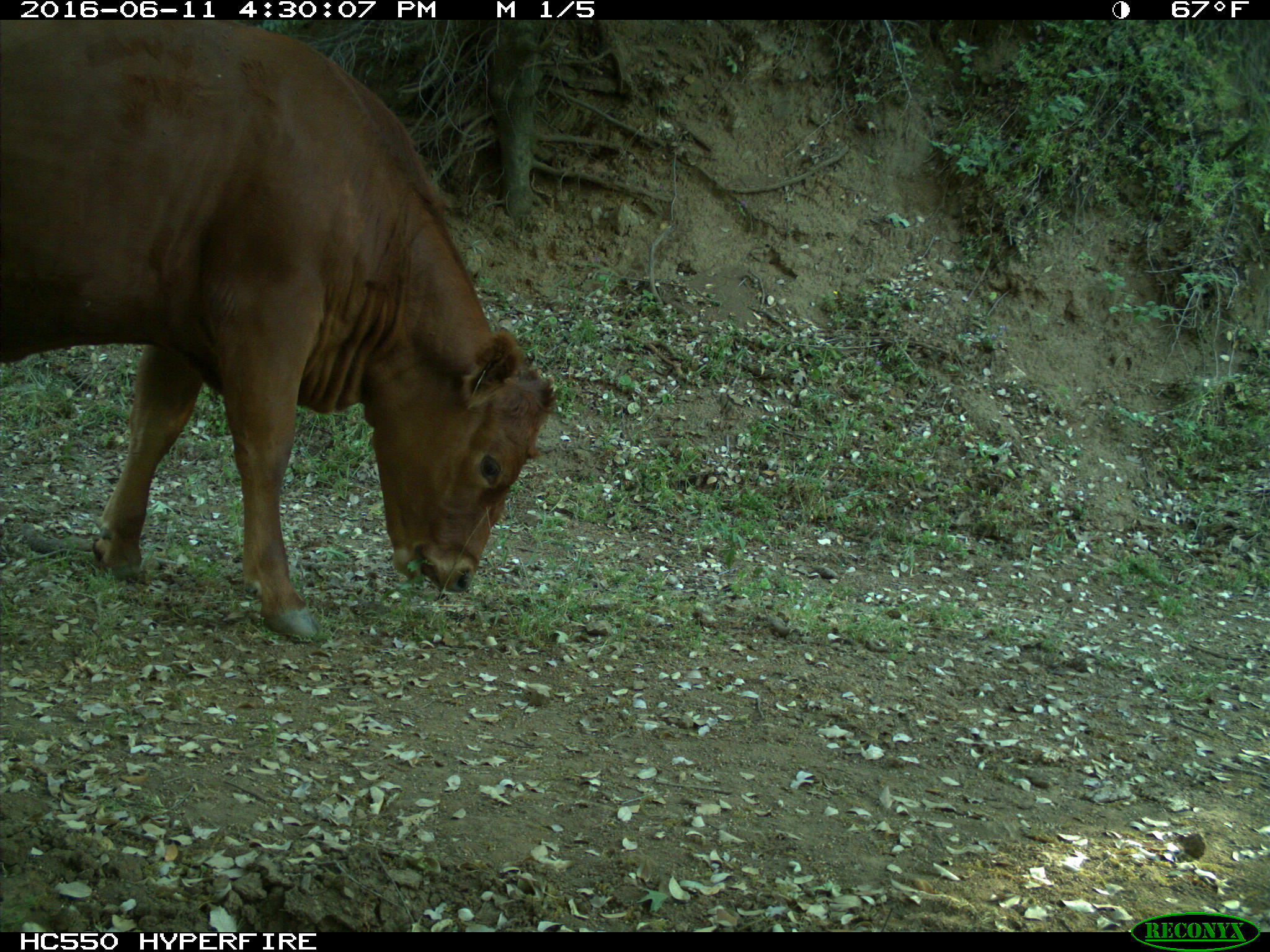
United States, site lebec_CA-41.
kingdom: Animalia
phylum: Chordata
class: Mammalia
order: Artiodactyla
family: Bovidae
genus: Bos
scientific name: Bos taurus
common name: domestic cow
Bos taurus (domestic cow).